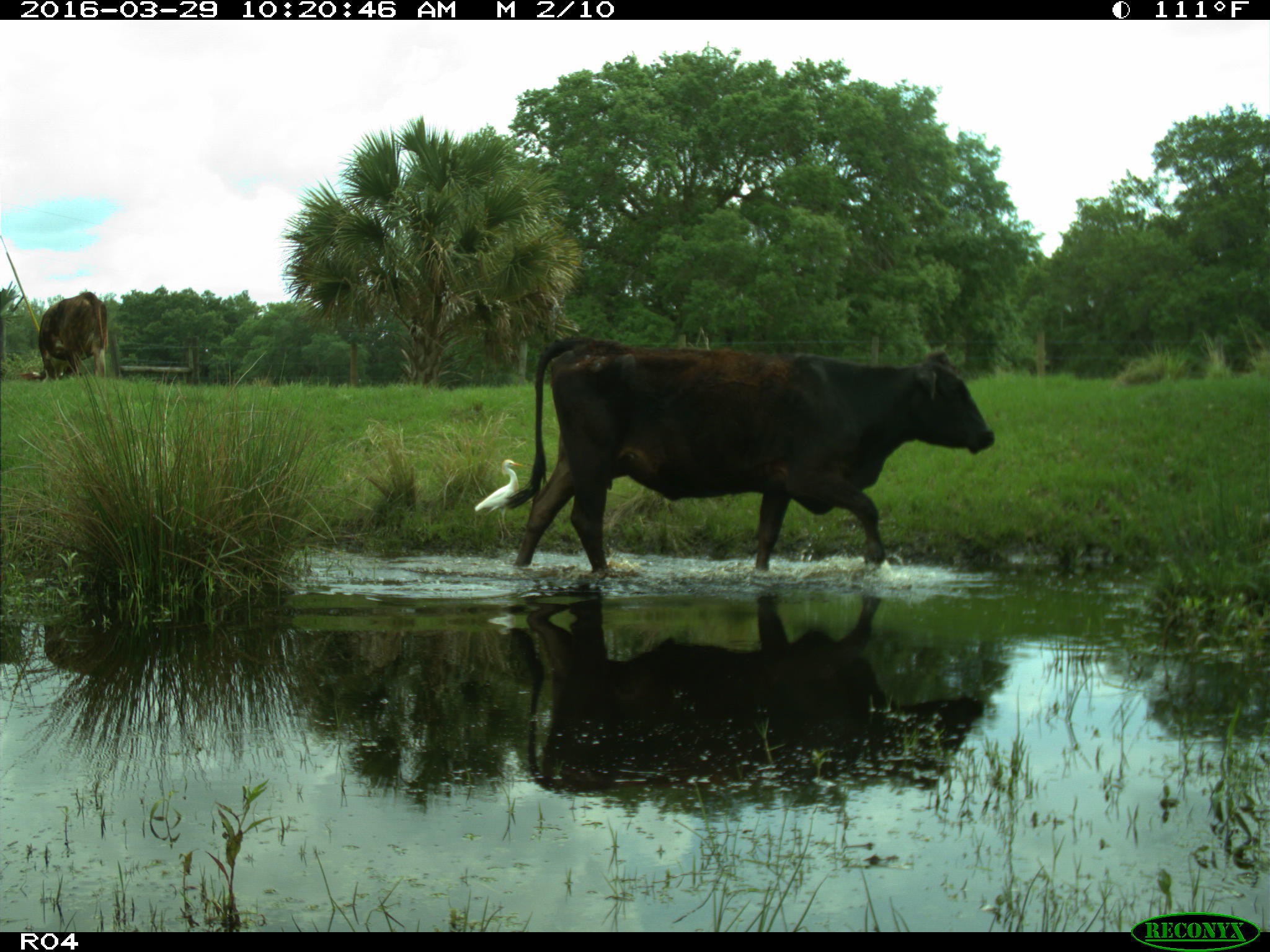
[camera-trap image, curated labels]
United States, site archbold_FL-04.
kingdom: Animalia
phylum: Chordata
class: Mammalia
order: Artiodactyla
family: Bovidae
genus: Bos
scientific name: Bos taurus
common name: domestic cow